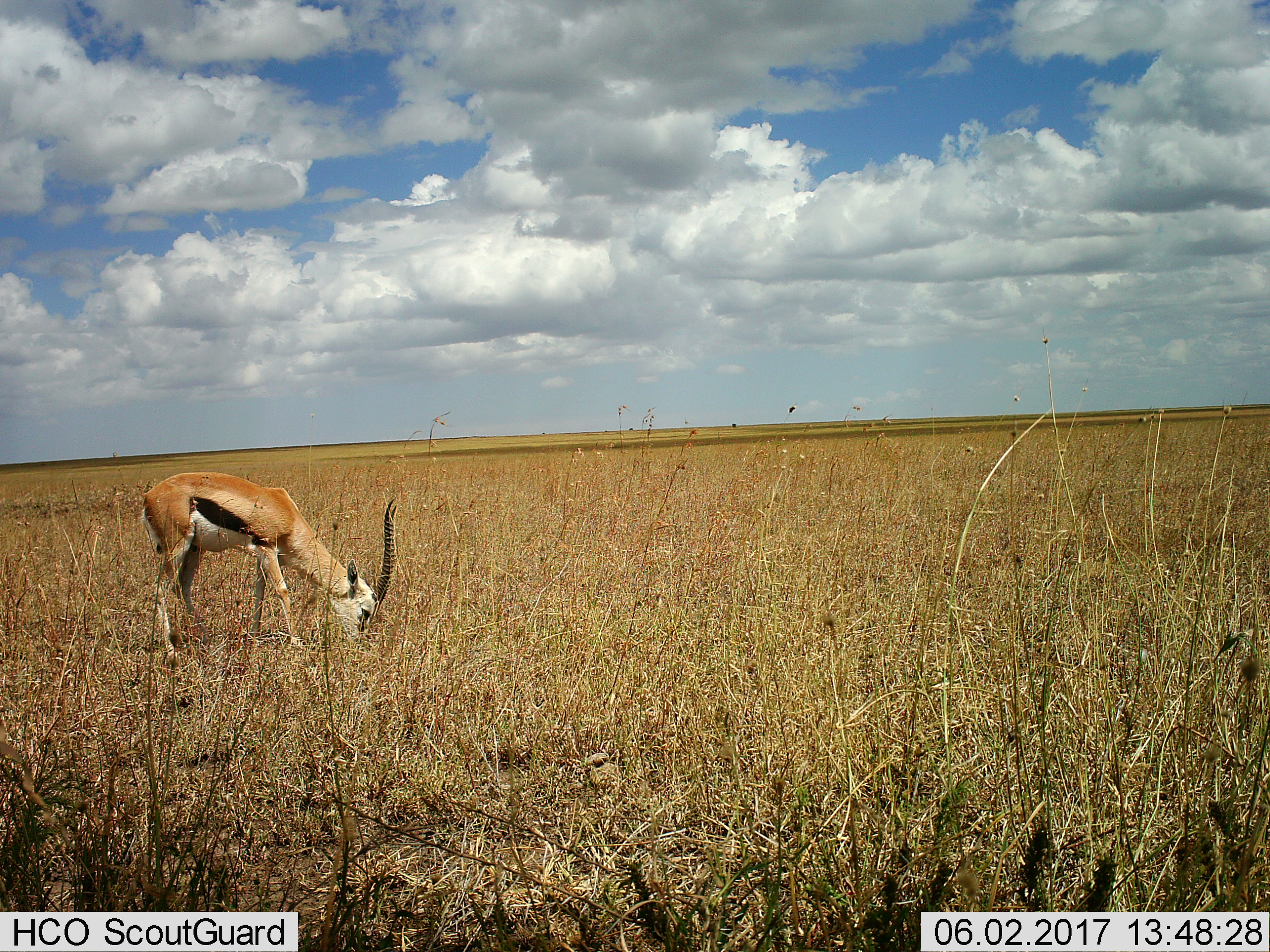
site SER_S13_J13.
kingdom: Animalia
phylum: Chordata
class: Mammalia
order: Artiodactyla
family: Bovidae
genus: Eudorcas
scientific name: Eudorcas thomsonii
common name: thomson's gazelle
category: gazellethomsons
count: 1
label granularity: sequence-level